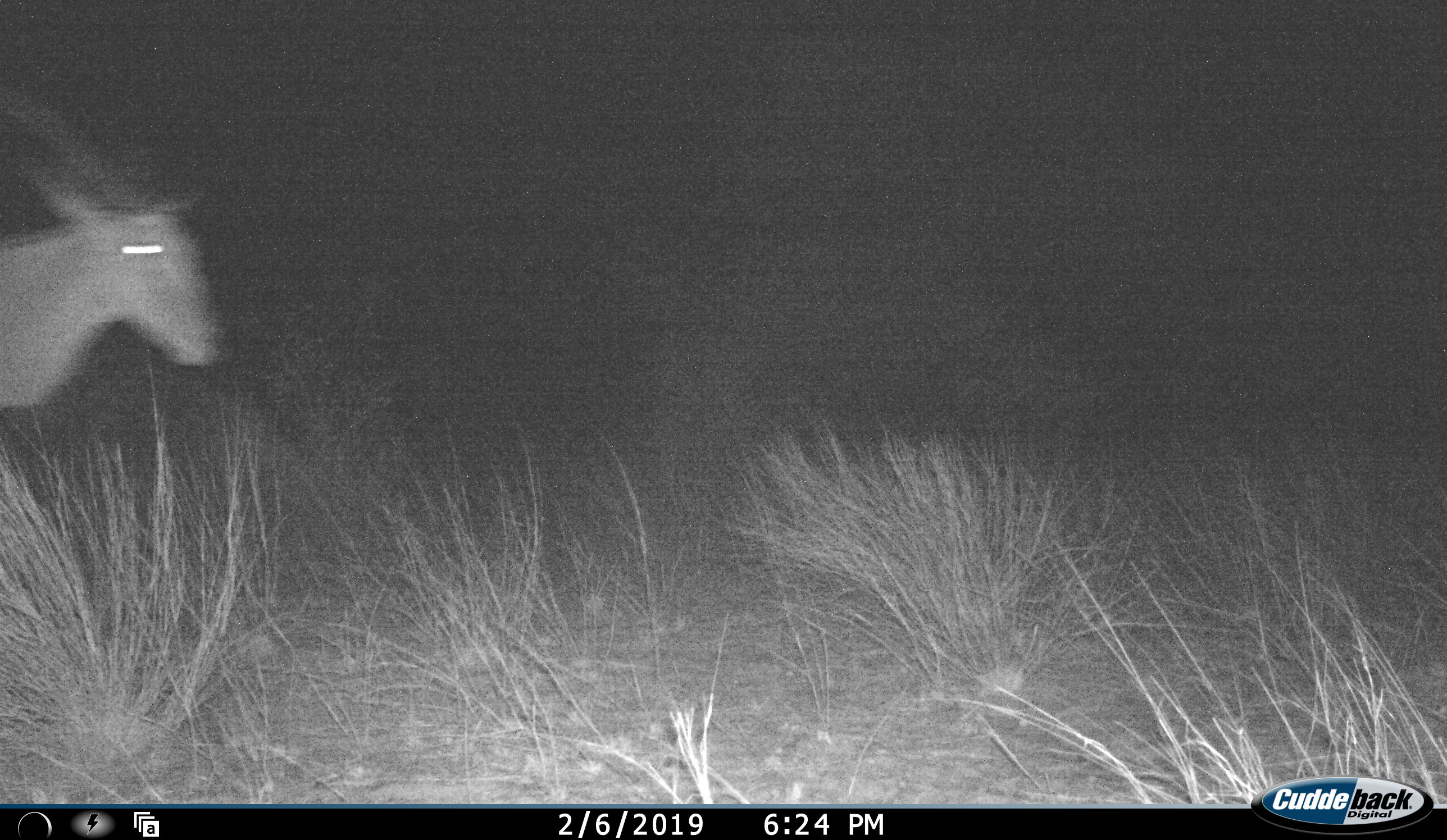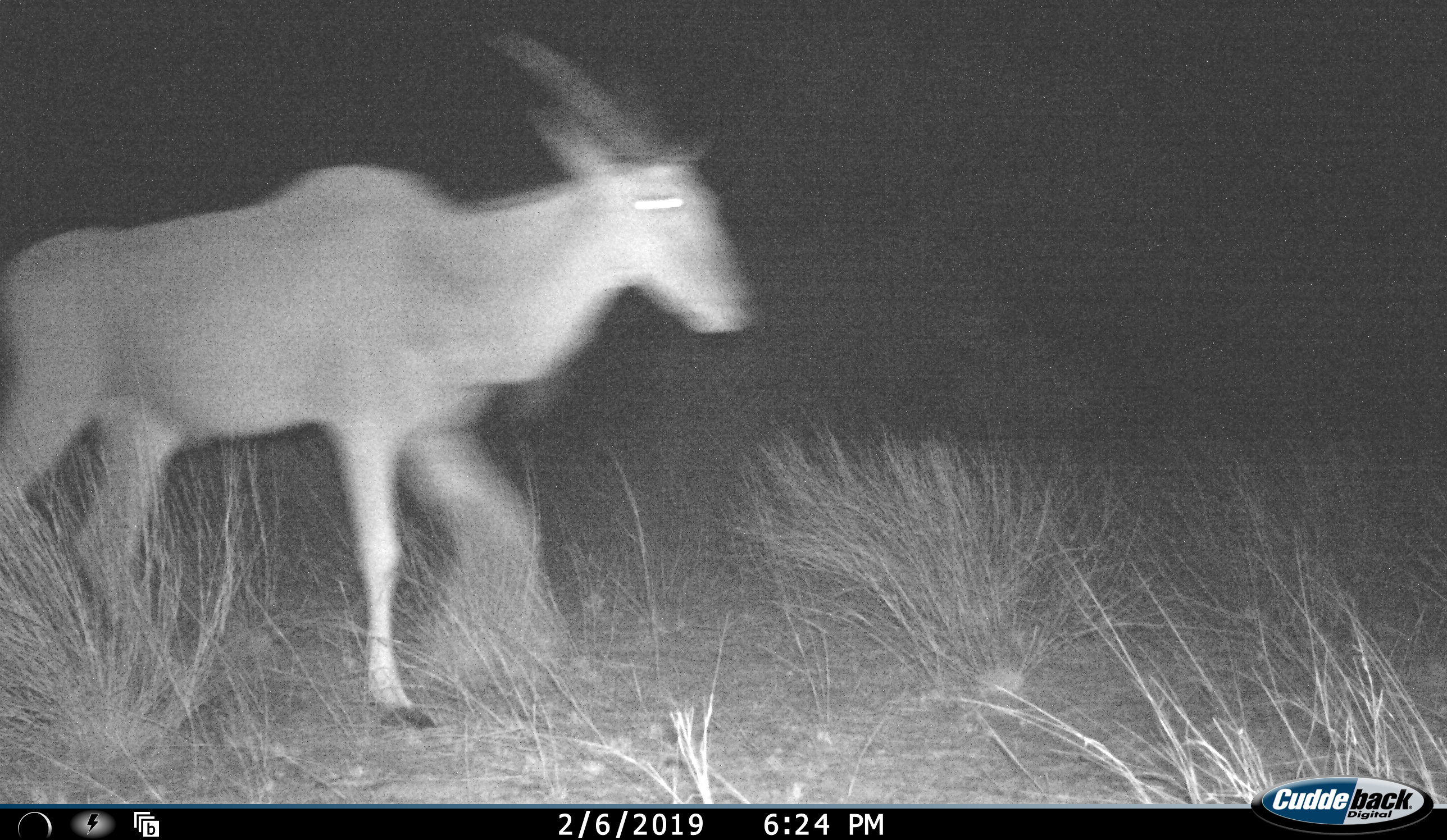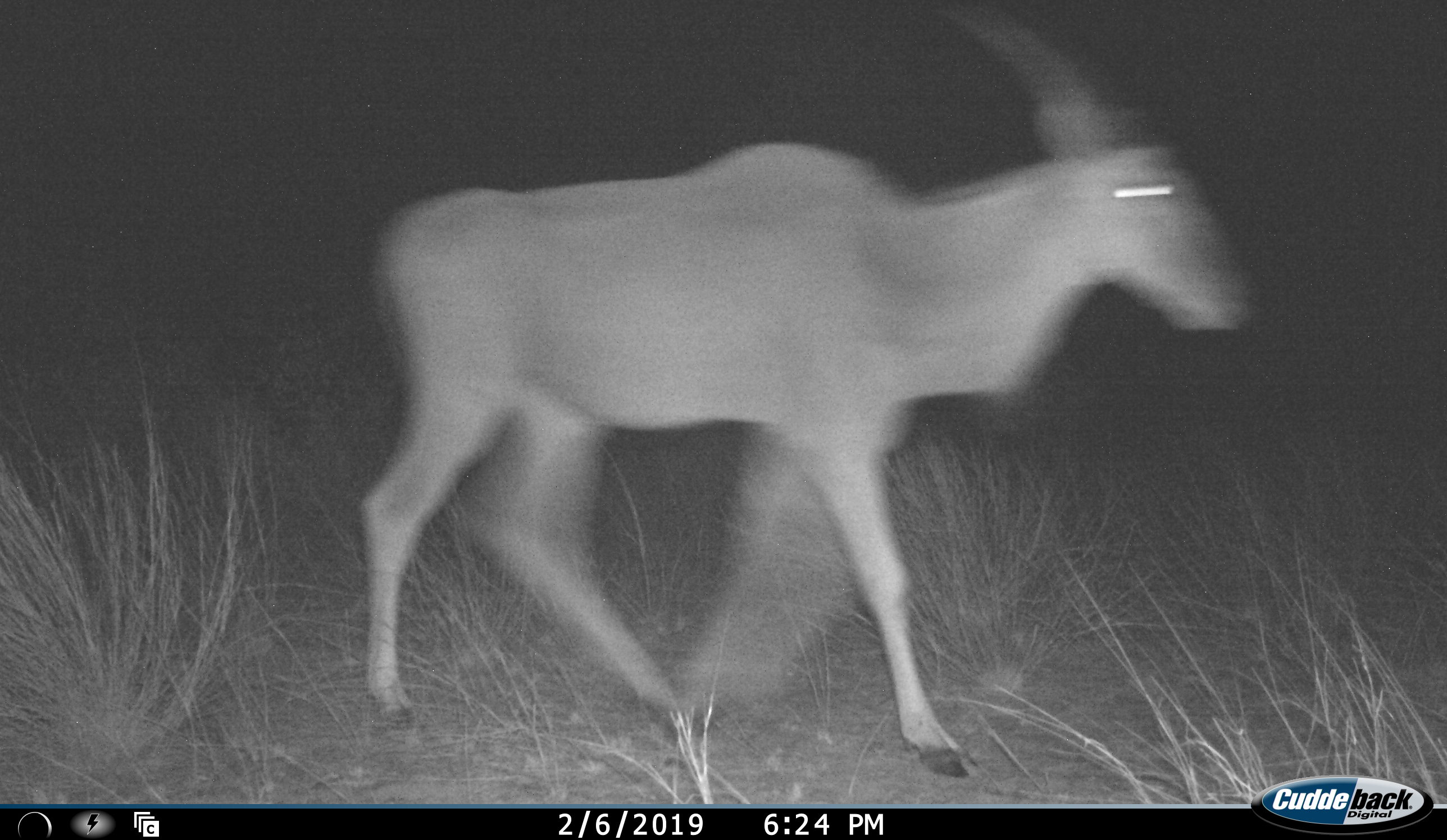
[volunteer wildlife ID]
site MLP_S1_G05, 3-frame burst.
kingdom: Animalia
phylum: Chordata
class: Mammalia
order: Artiodactyla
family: Bovidae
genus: Tragelaphus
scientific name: Tragelaphus oryx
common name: eland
Eland (Tragelaphus oryx), count 1. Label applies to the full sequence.